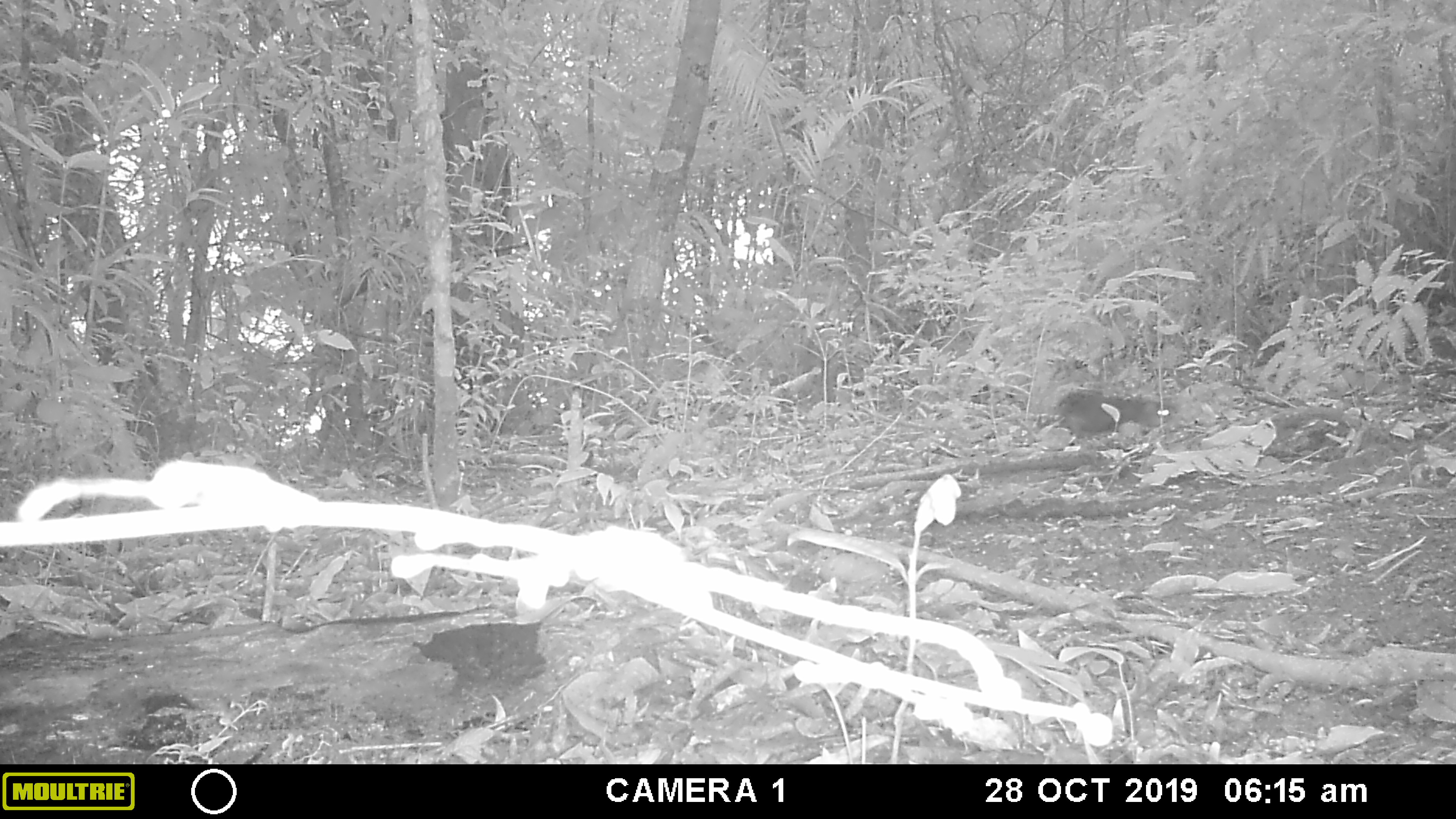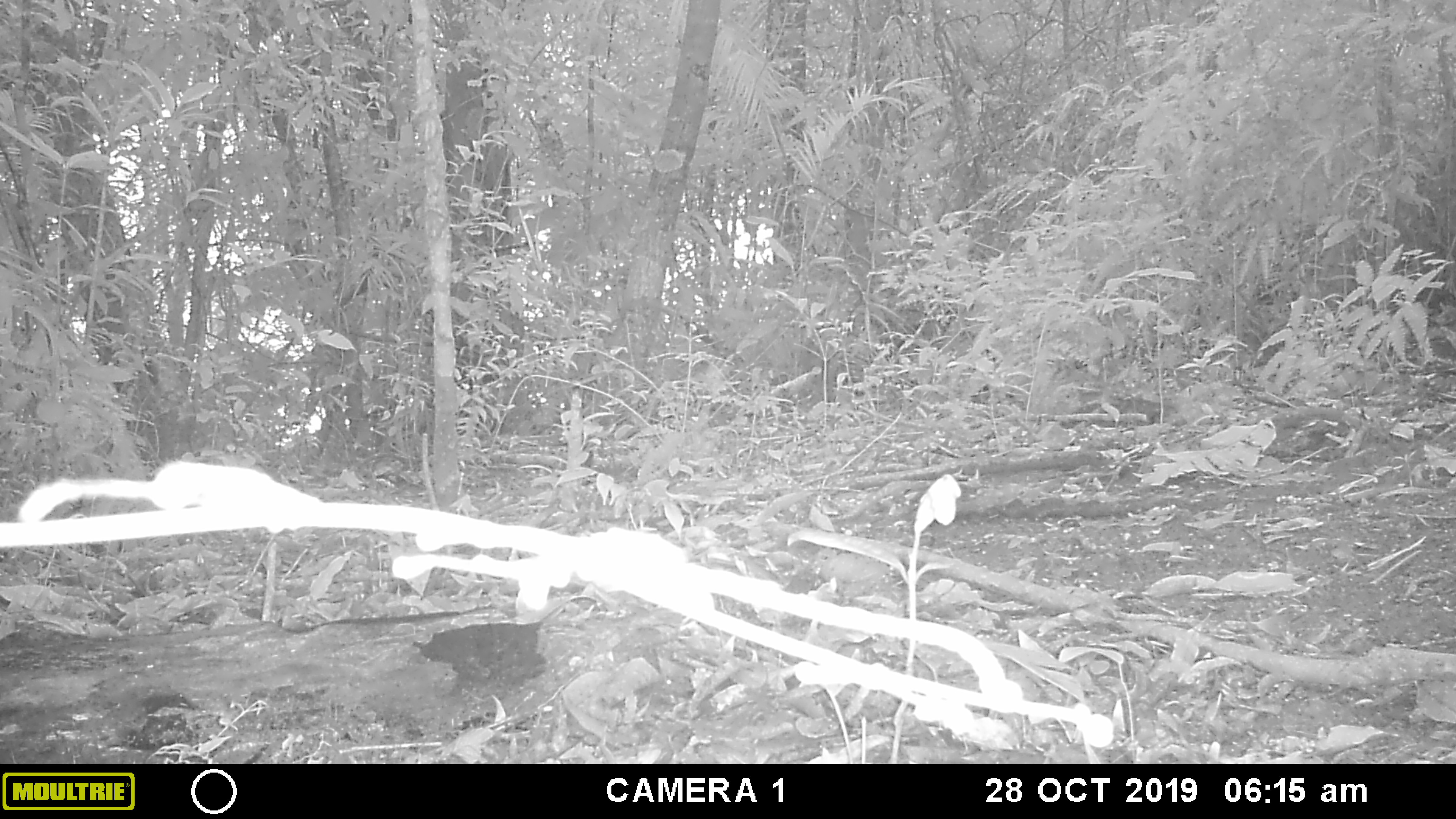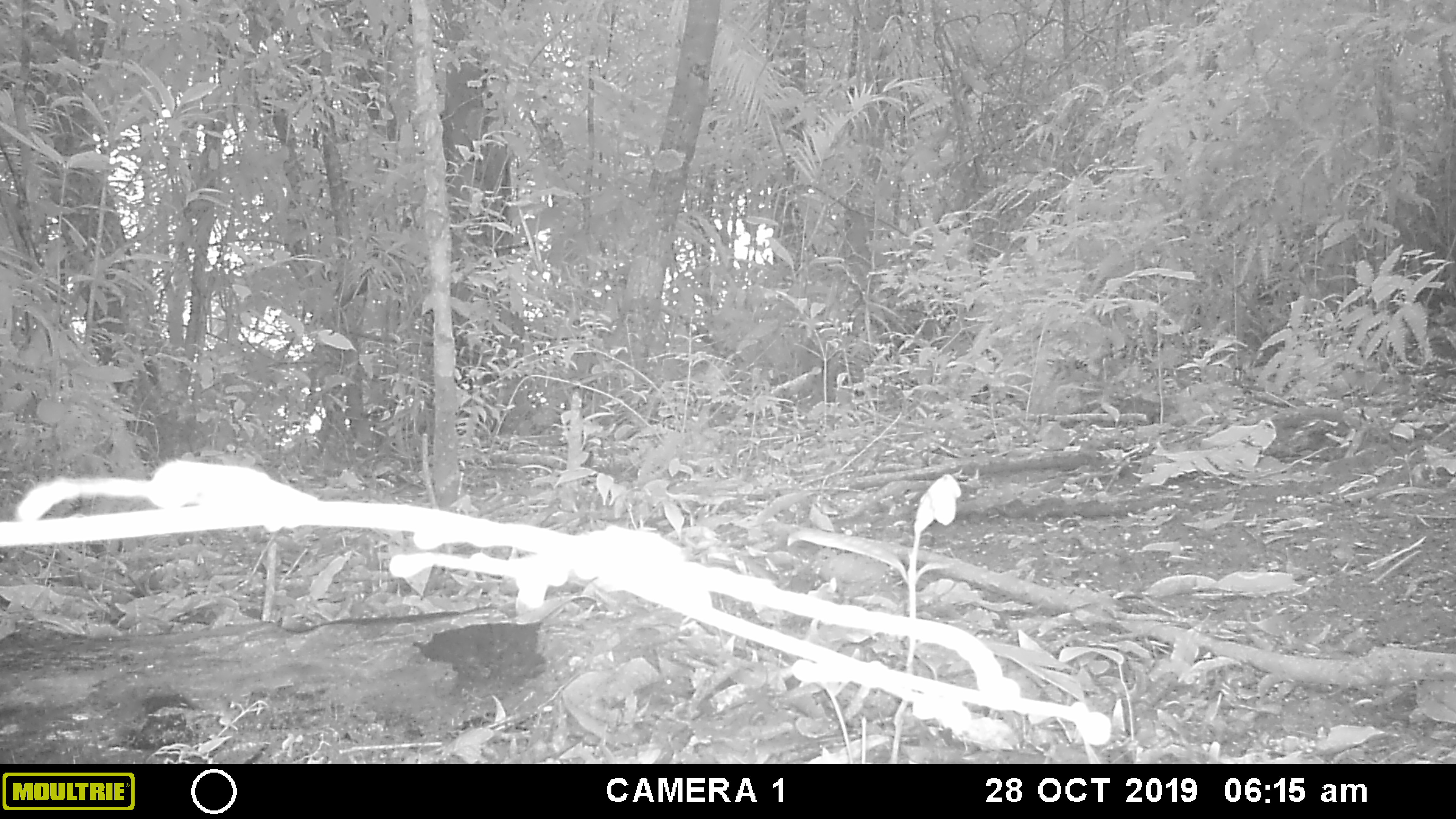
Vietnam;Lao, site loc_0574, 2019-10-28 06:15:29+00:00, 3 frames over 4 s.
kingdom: Animalia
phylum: Chordata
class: Mammalia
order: Rodentia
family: Sciuridae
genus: Sciurus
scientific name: Sciurus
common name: squirrel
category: unidentified squirrel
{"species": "unidentified squirrel (squirrel) (Sciurus)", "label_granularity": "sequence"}